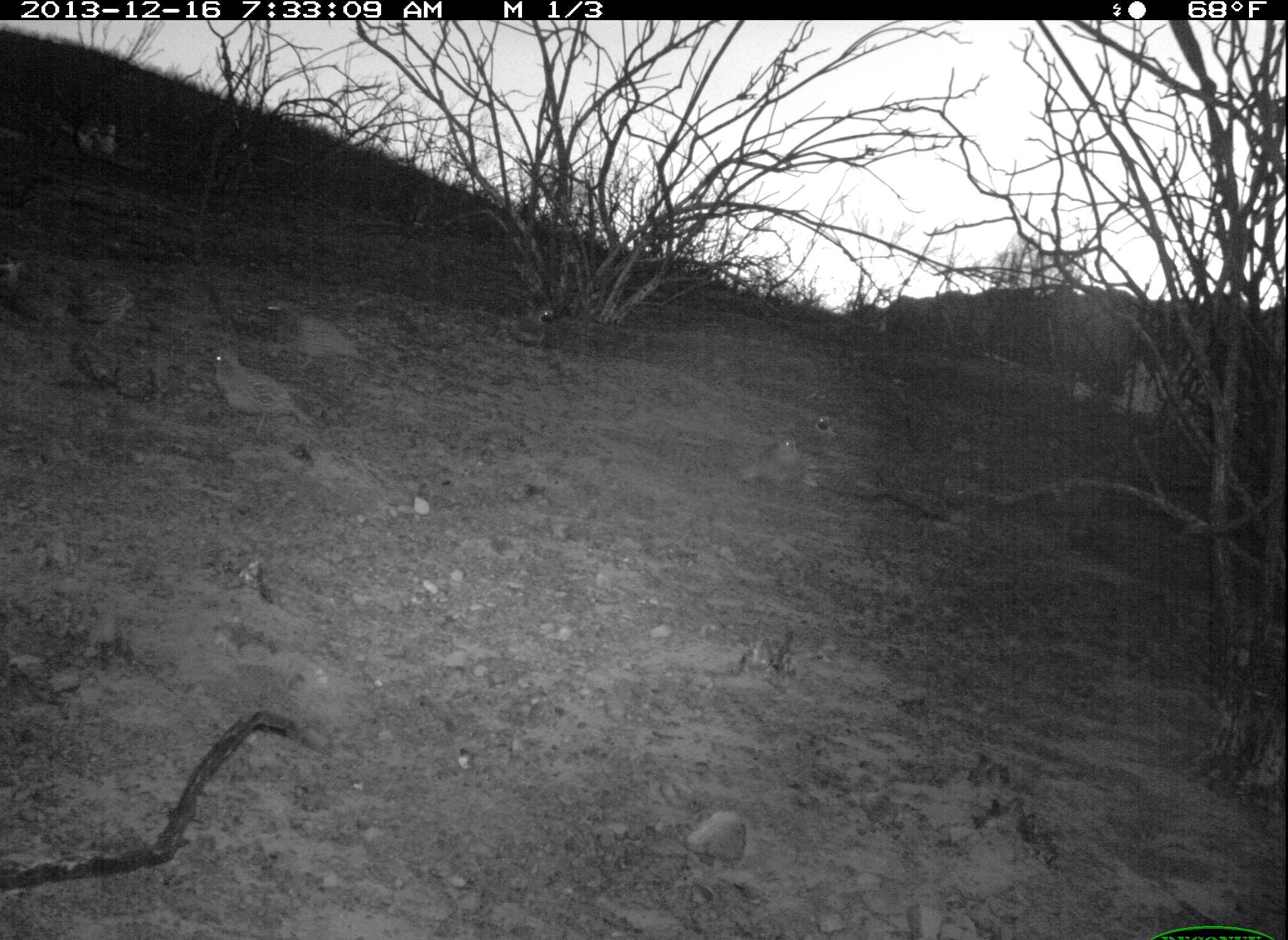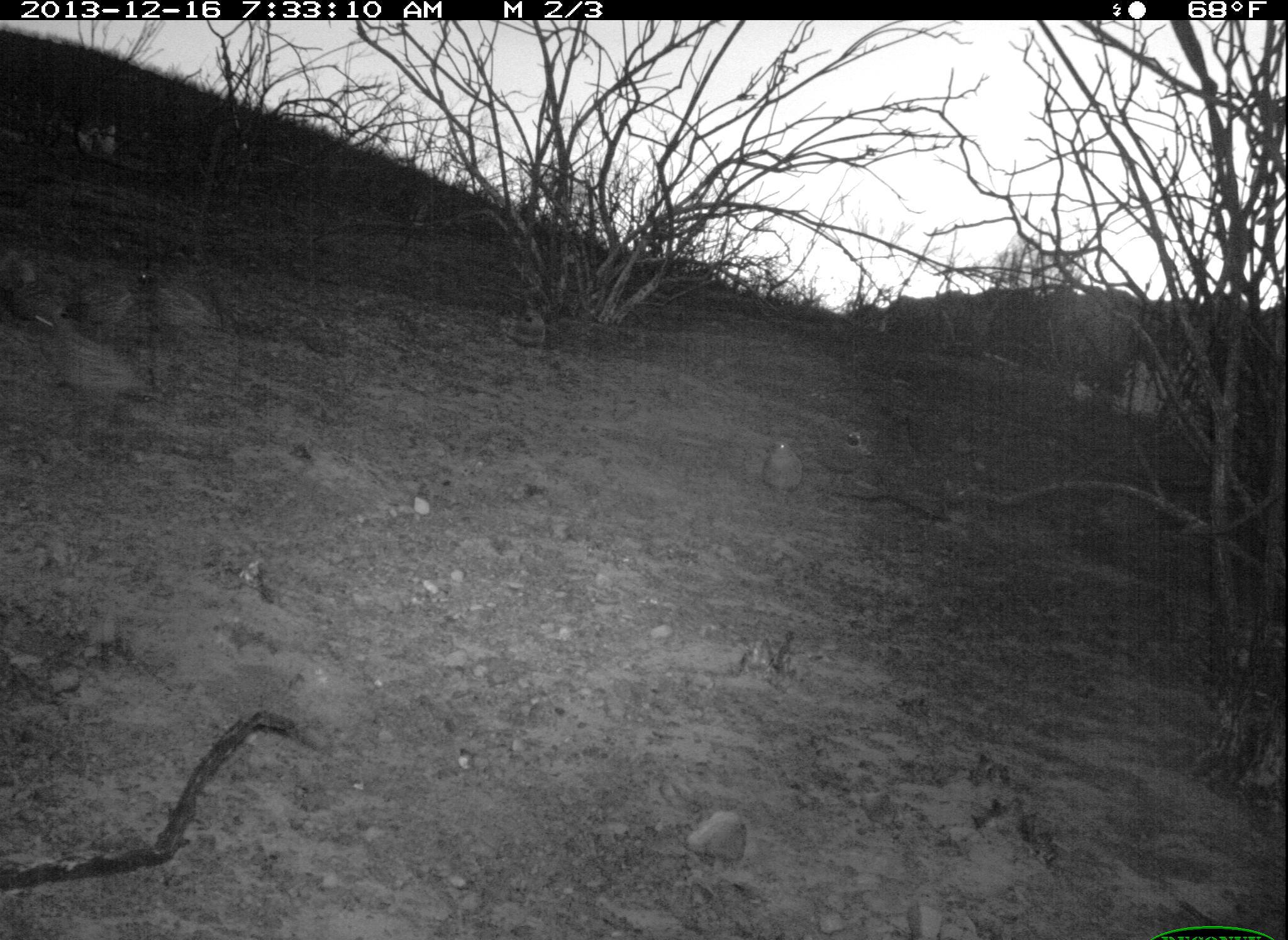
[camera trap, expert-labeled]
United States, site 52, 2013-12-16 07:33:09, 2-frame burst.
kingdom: Animalia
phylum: Chordata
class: Aves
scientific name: Aves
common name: bird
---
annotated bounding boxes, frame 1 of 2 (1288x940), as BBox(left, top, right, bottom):
bird: BBox(201, 344, 316, 439); BBox(269, 298, 375, 375); BBox(1, 257, 75, 325); BBox(730, 433, 804, 496); BBox(74, 281, 137, 326); BBox(498, 308, 558, 355); BBox(813, 413, 847, 442)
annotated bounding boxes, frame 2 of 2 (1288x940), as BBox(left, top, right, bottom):
bird: BBox(140, 269, 220, 338); BBox(1, 258, 76, 327); BBox(76, 270, 146, 343); BBox(1092, 486, 1166, 528); BBox(763, 441, 803, 498); BBox(509, 305, 550, 355); BBox(838, 427, 893, 458)